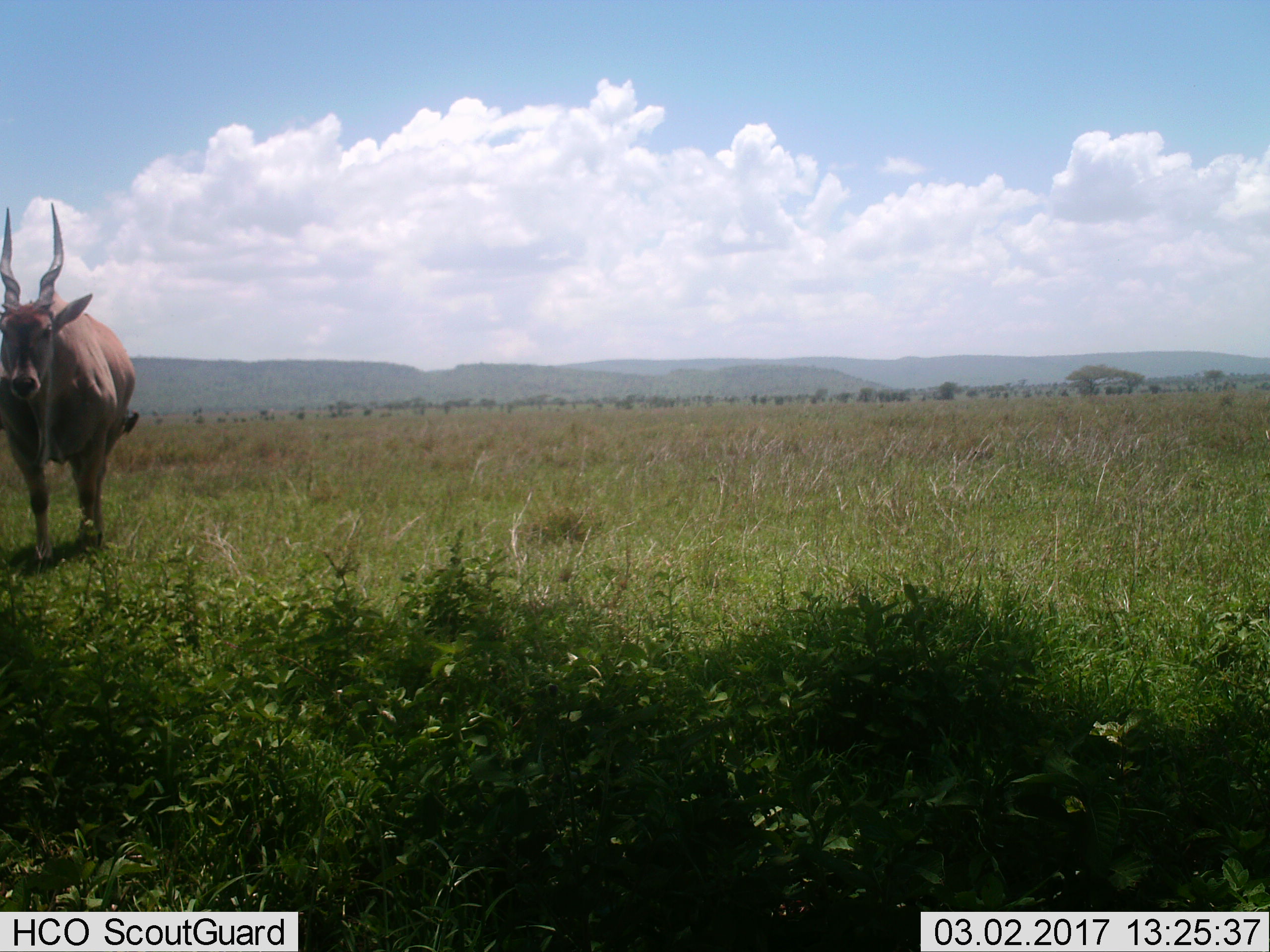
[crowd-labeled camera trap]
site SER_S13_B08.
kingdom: Animalia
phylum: Chordata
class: Mammalia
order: Artiodactyla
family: Bovidae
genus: Tragelaphus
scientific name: Tragelaphus oryx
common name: eland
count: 1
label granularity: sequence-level